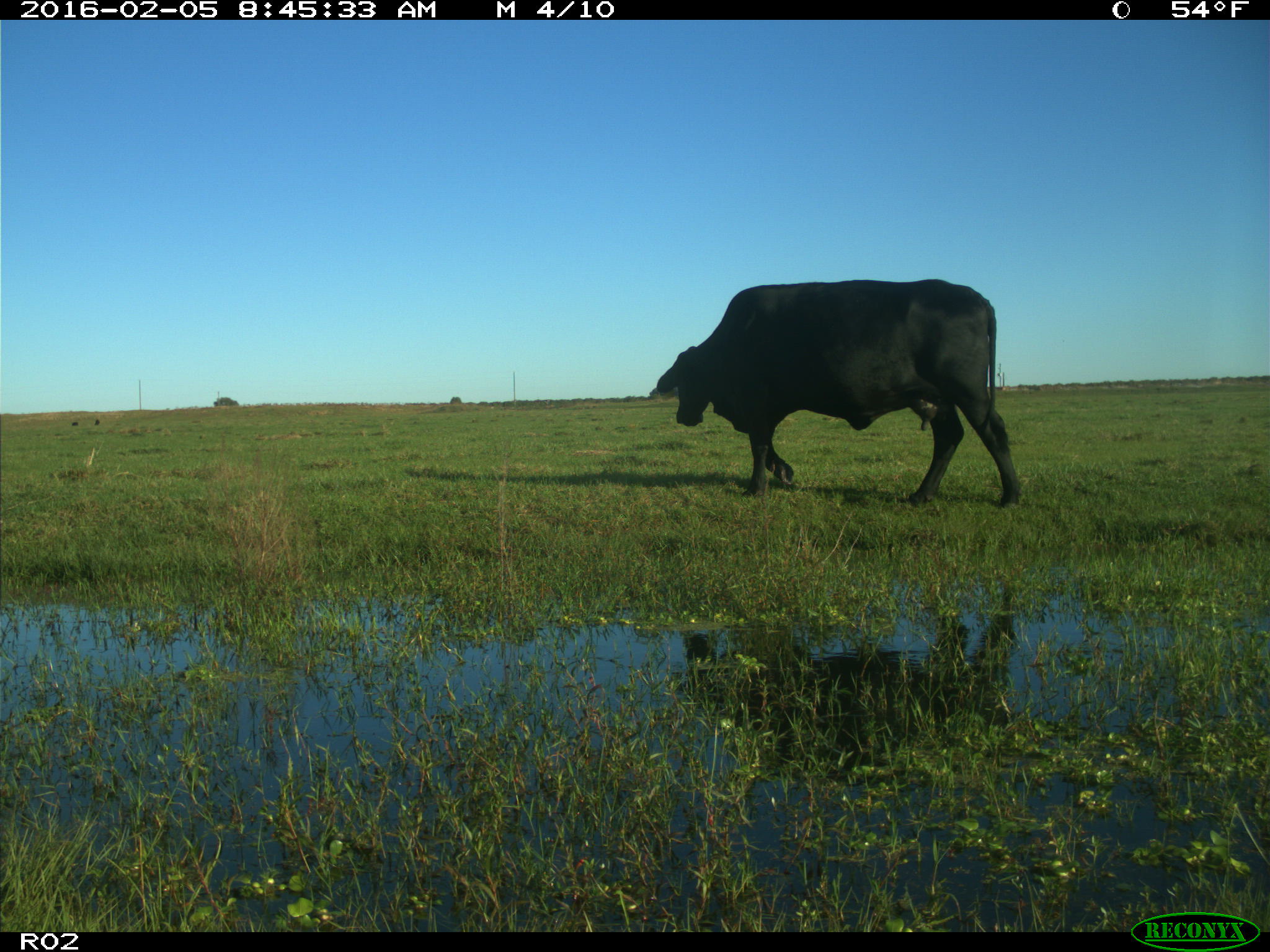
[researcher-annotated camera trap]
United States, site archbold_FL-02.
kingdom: Animalia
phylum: Chordata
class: Mammalia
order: Artiodactyla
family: Bovidae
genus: Bos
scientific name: Bos taurus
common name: domestic cow